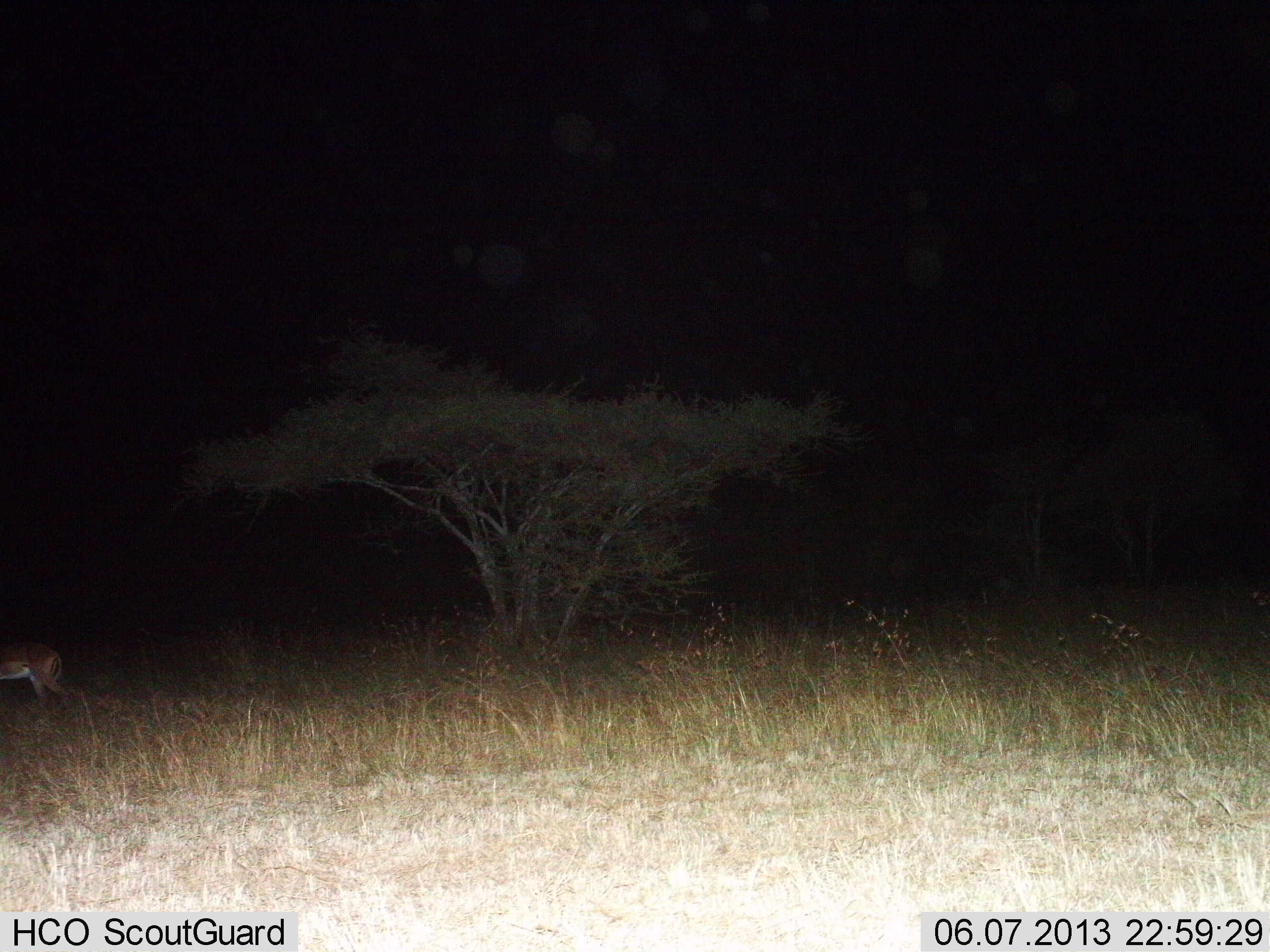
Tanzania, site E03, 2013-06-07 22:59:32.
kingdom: Animalia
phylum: Chordata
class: Mammalia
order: Artiodactyla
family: Bovidae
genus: Aepyceros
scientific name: Aepyceros melampus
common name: impala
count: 1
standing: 38%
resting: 0%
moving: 62%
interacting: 0%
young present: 0%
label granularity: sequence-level